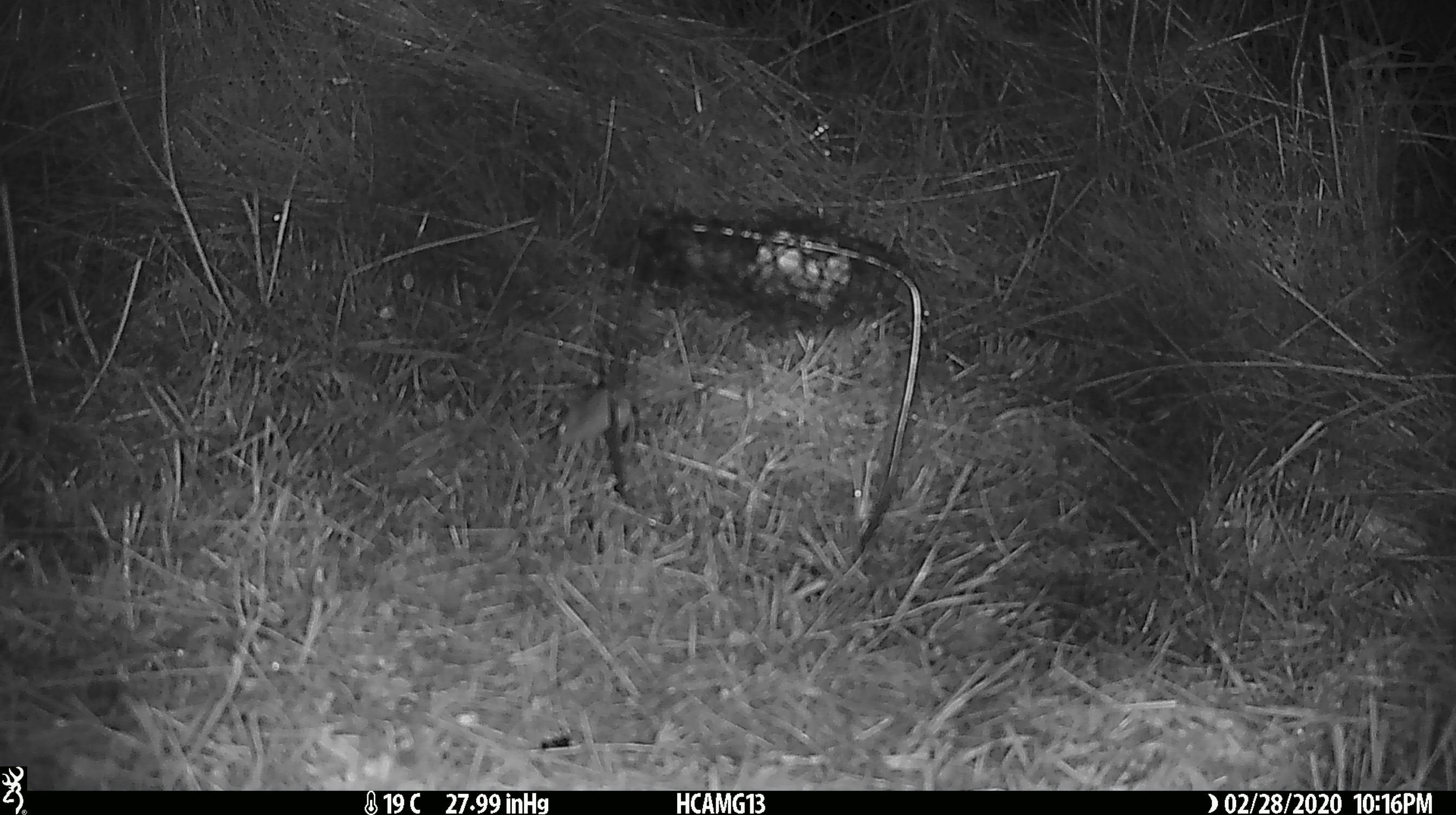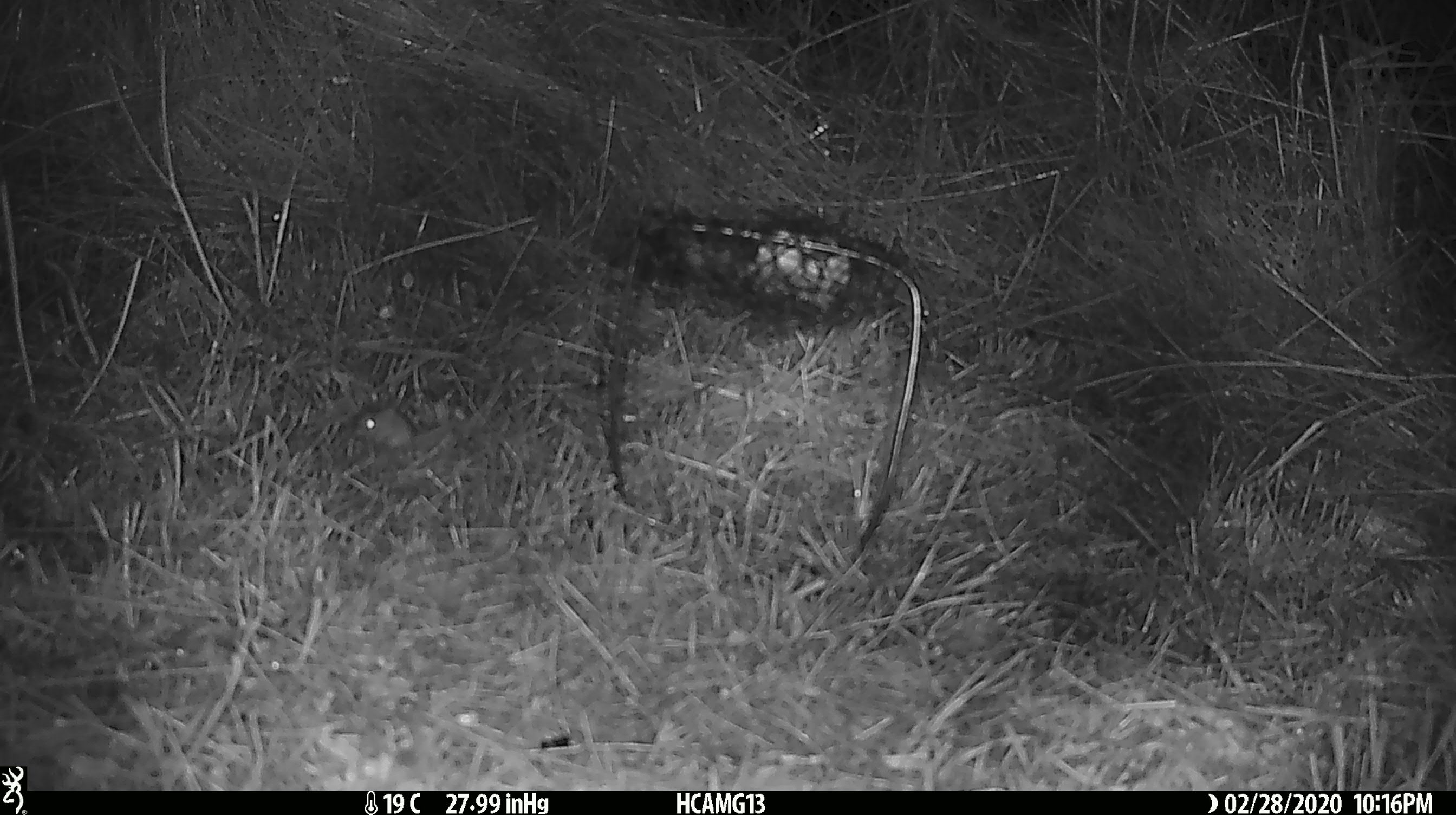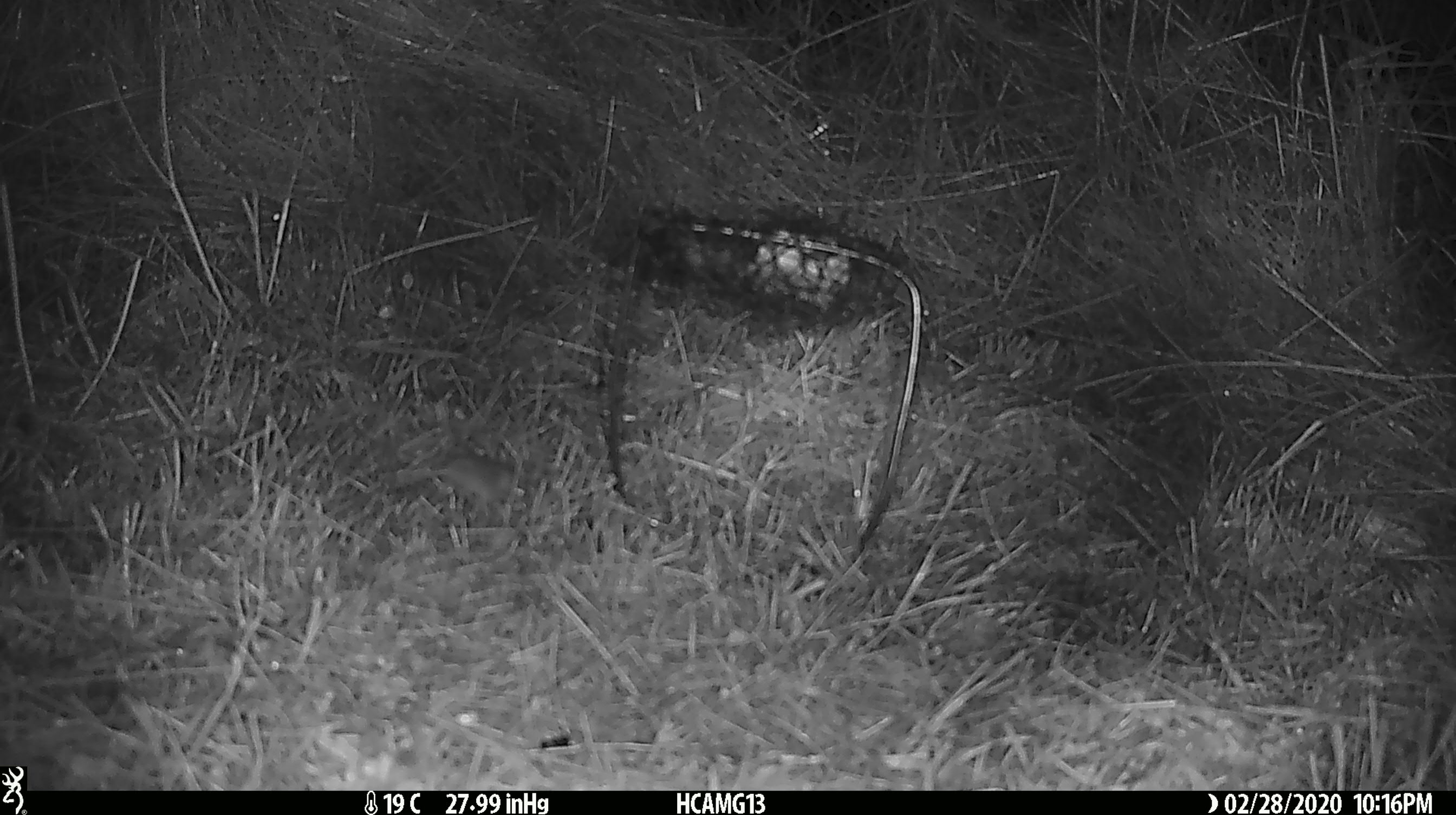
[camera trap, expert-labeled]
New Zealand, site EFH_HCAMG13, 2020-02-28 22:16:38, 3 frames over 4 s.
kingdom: Animalia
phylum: Chordata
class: Mammalia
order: Rodentia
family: Muridae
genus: Mus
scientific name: Mus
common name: mouse